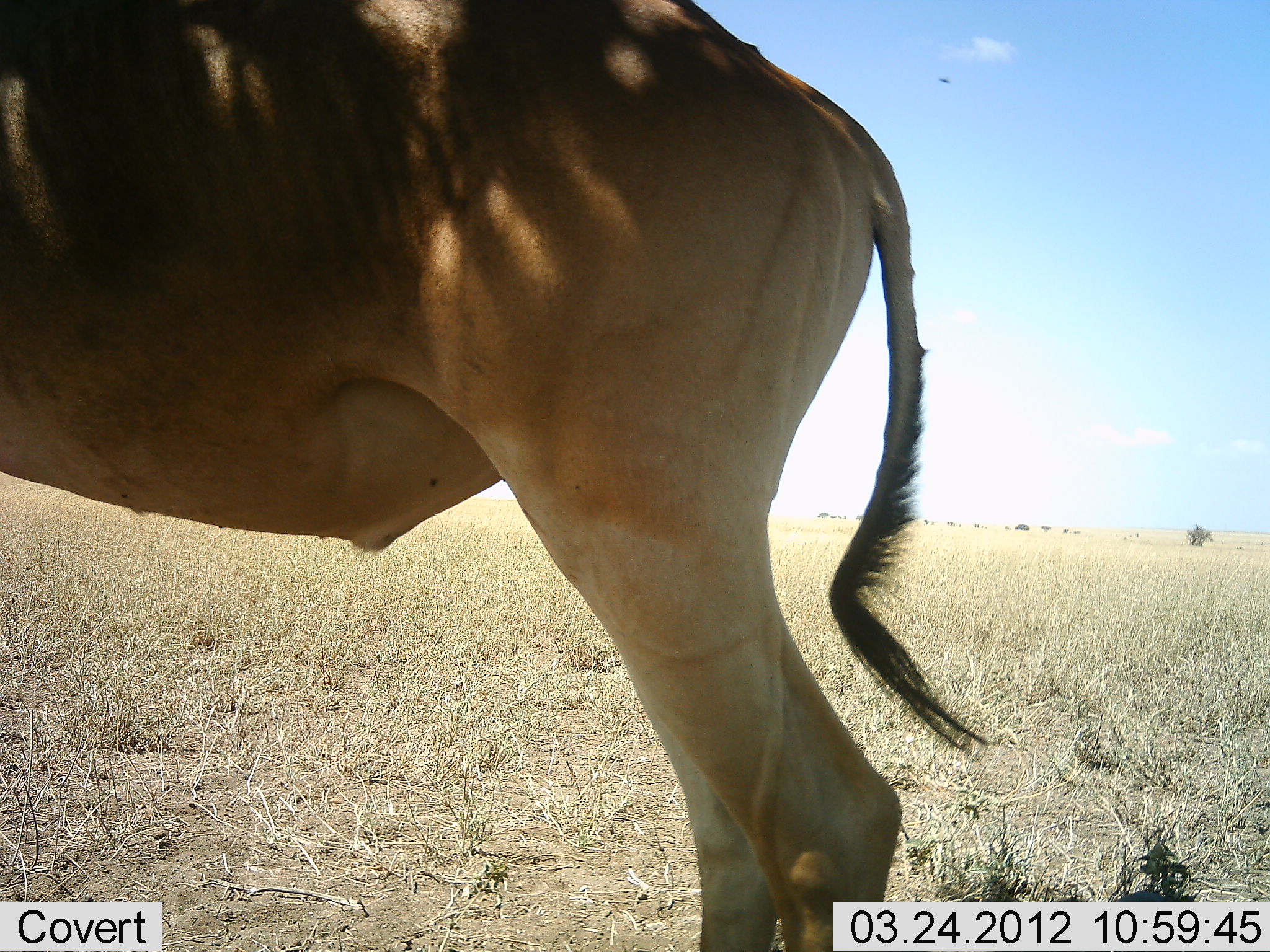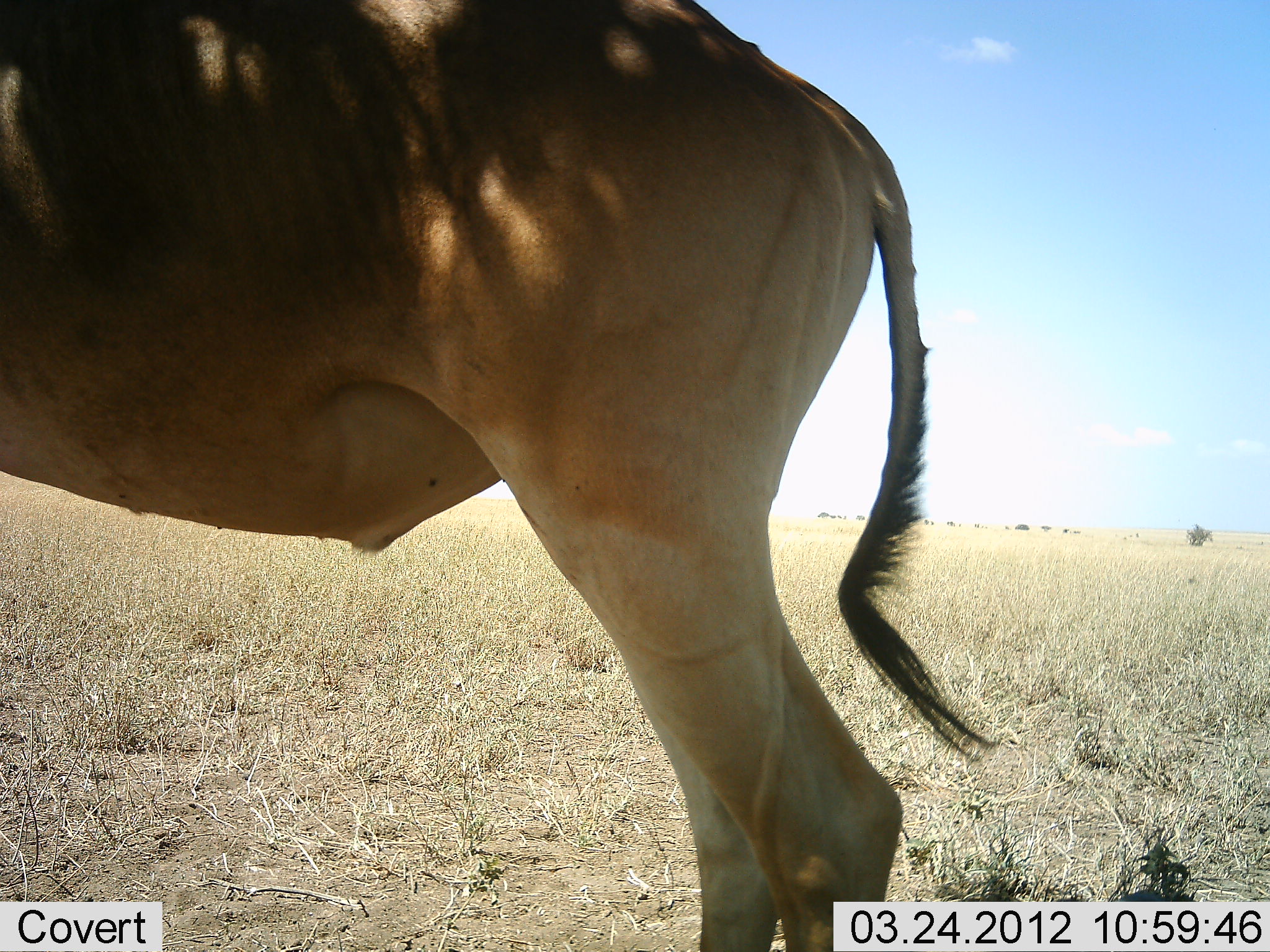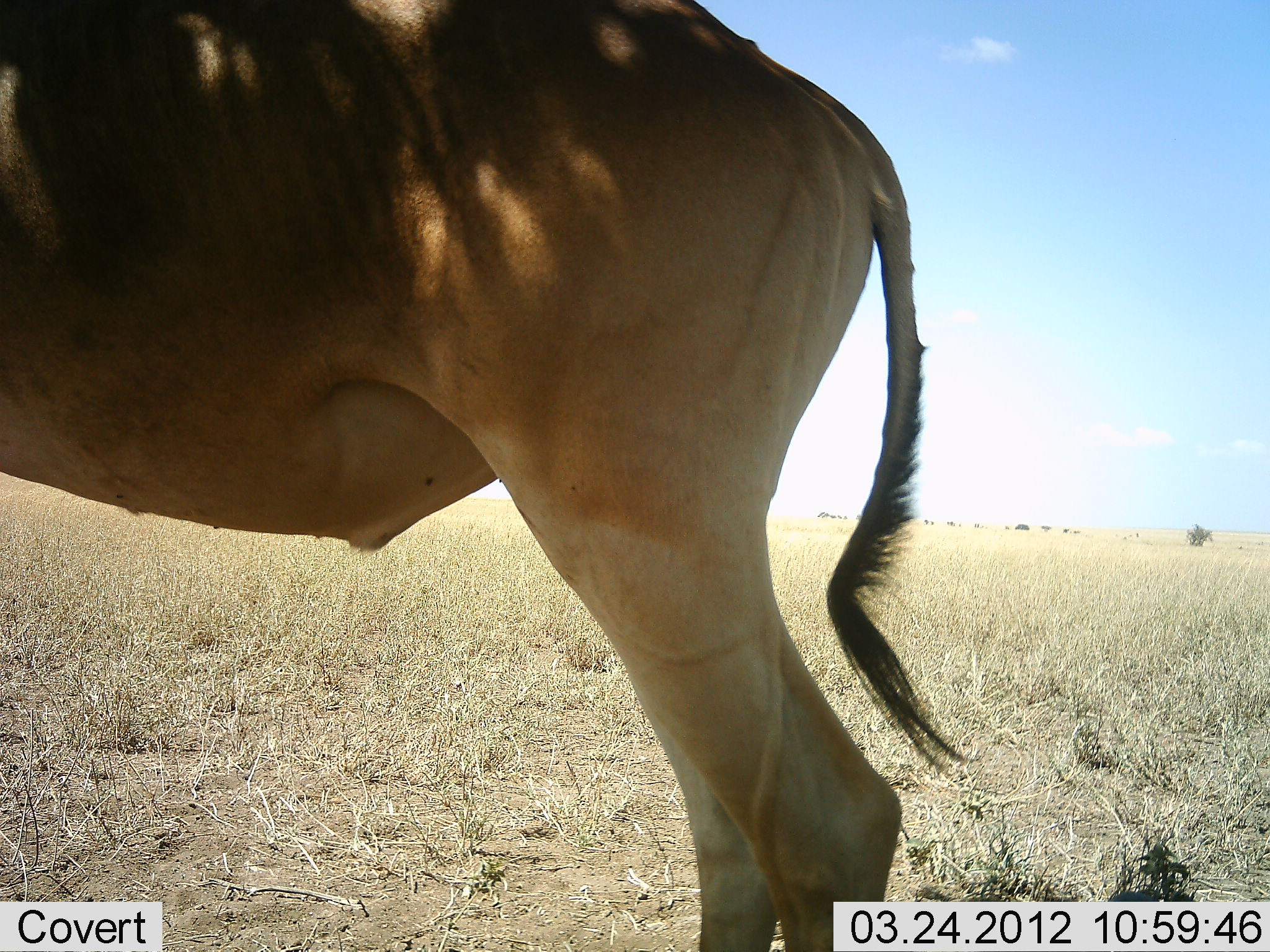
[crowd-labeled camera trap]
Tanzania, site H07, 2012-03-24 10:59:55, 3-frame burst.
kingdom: Animalia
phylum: Chordata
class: Mammalia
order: Artiodactyla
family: Bovidae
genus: Alcelaphus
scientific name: Alcelaphus buselaphus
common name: hartebeest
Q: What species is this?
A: Hartebeest (Alcelaphus buselaphus).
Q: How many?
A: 1.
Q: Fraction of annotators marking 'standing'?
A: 100%.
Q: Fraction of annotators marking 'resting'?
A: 0%.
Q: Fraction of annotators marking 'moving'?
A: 0%.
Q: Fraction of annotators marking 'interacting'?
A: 0%.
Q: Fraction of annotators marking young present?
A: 0%.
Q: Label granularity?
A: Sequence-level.